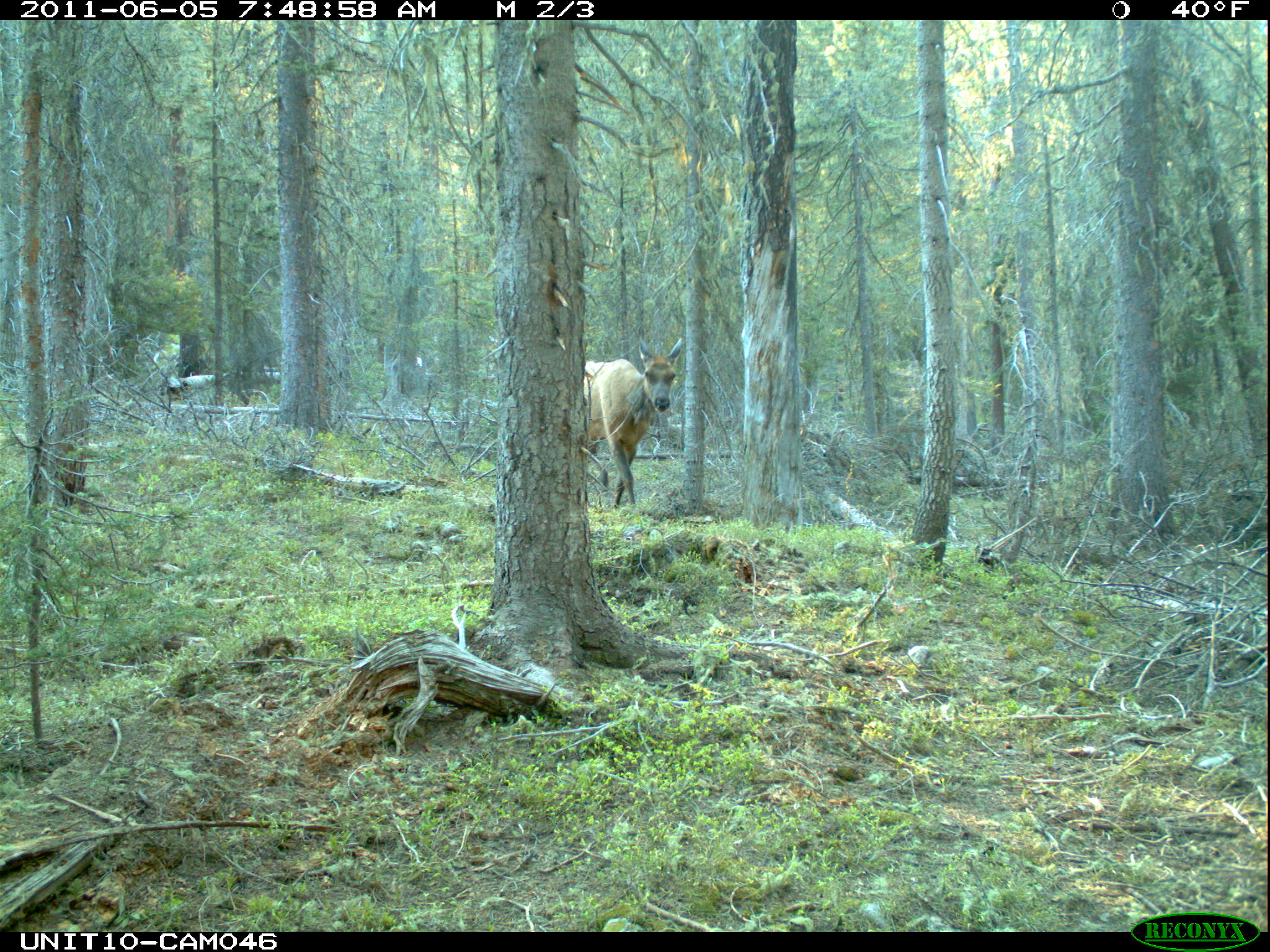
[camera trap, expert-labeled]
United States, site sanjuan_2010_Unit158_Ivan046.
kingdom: Animalia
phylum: Chordata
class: Mammalia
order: Artiodactyla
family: Cervidae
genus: Cervus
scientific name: Cervus elaphus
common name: red deer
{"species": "Cervus elaphus (red deer)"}